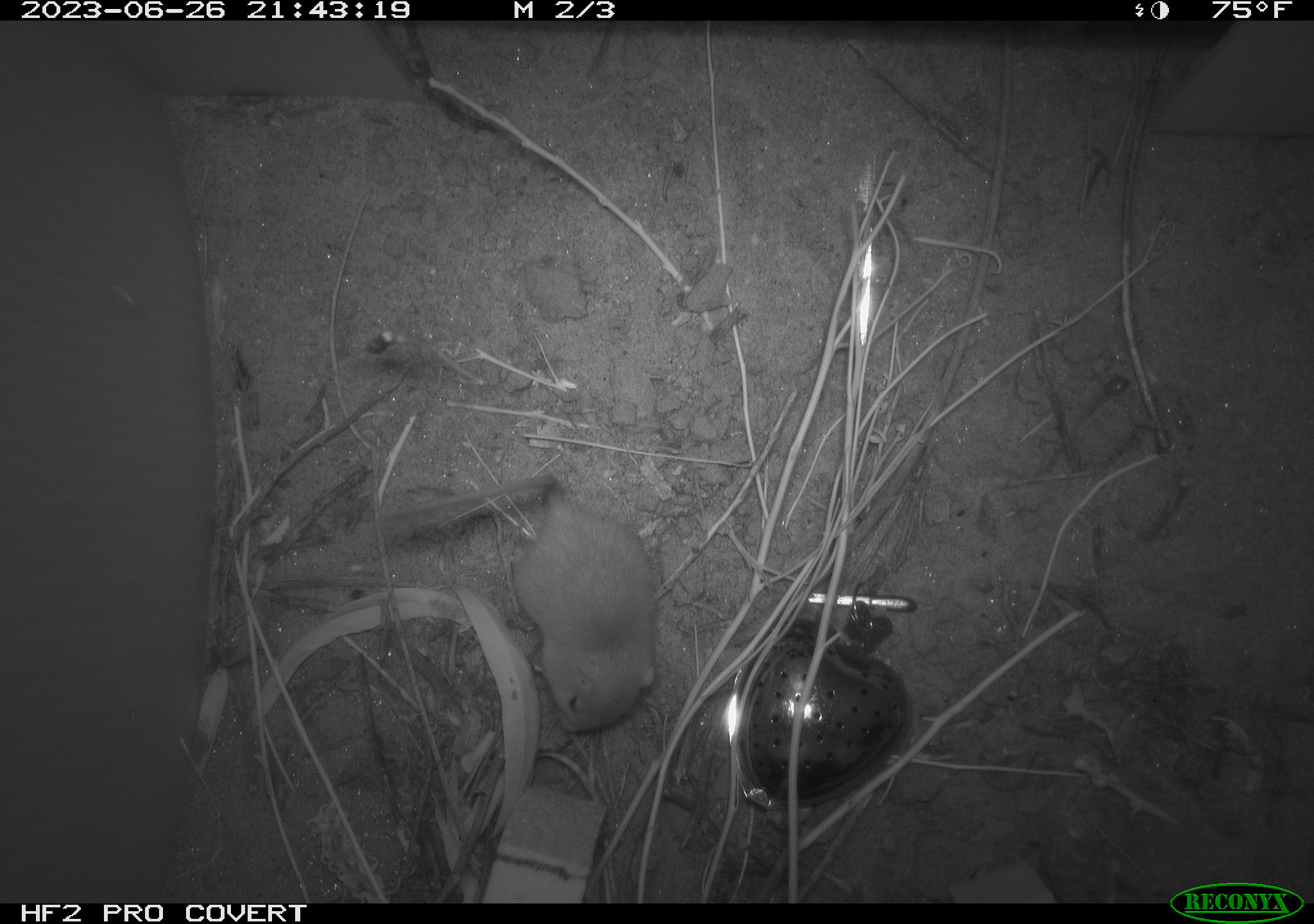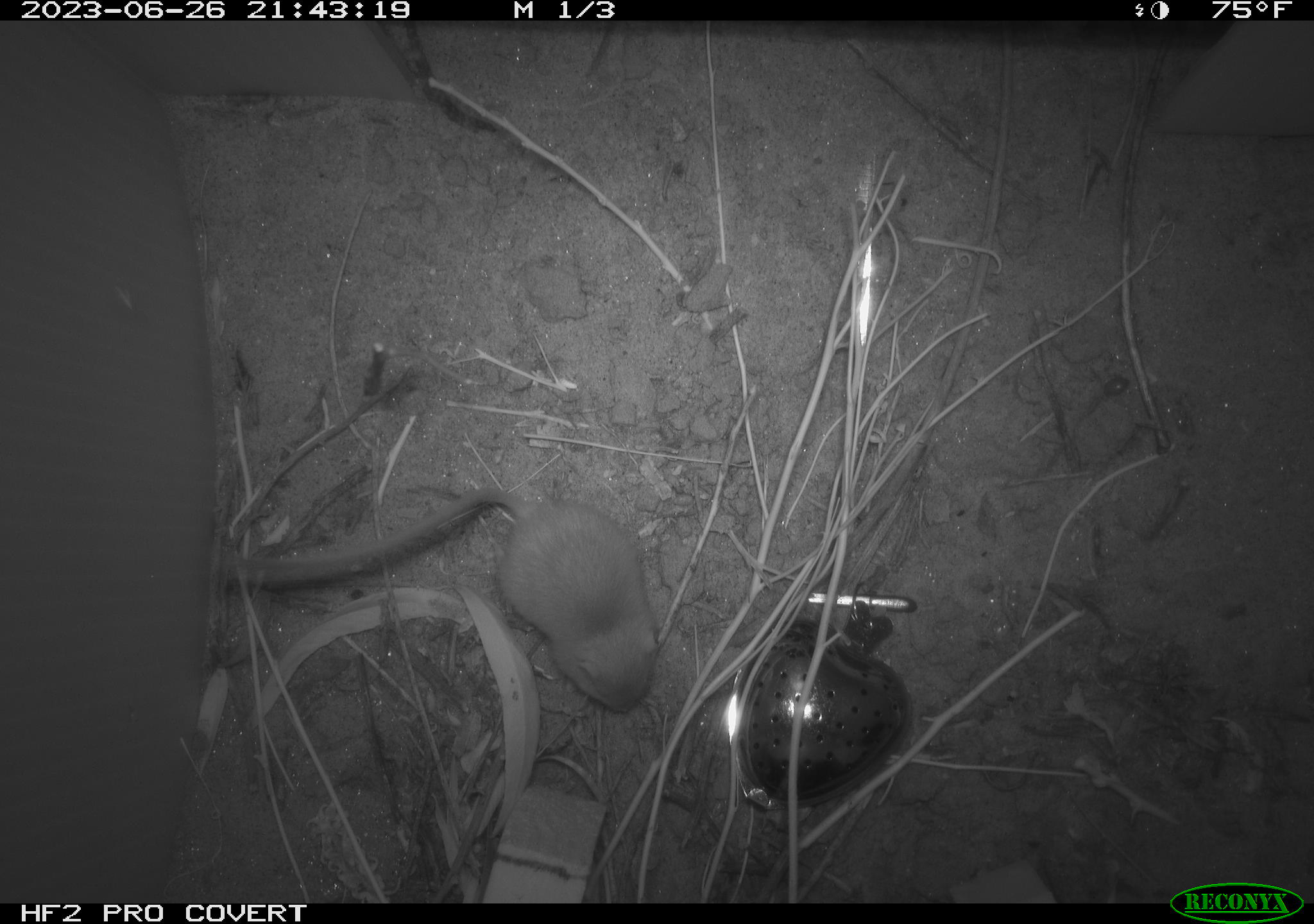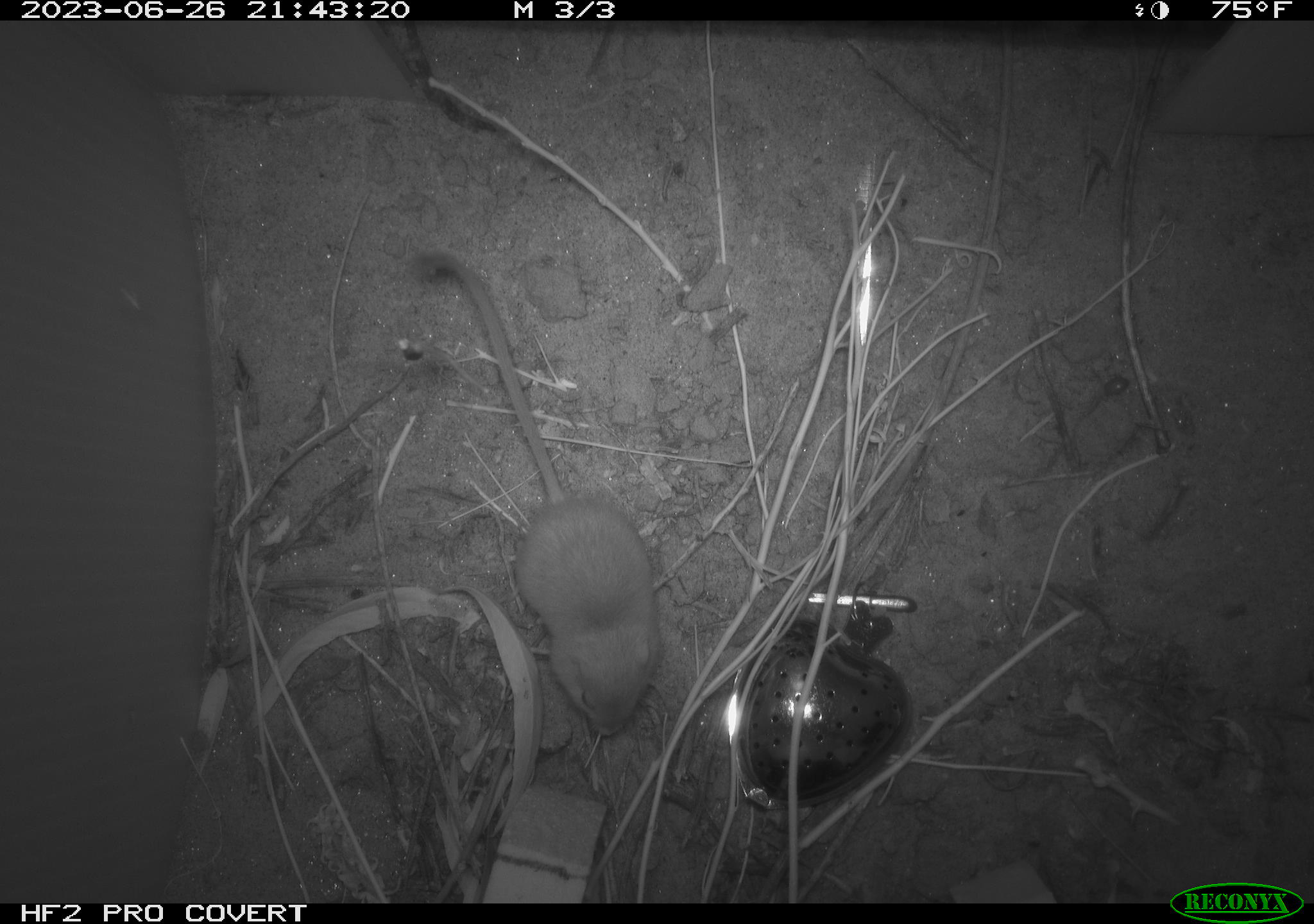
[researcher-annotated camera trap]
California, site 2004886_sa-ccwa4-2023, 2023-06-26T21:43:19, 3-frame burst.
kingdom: Animalia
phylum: Chordata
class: Mammalia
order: Rodentia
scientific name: Rodentia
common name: mouse species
Mouse species (Rodentia).